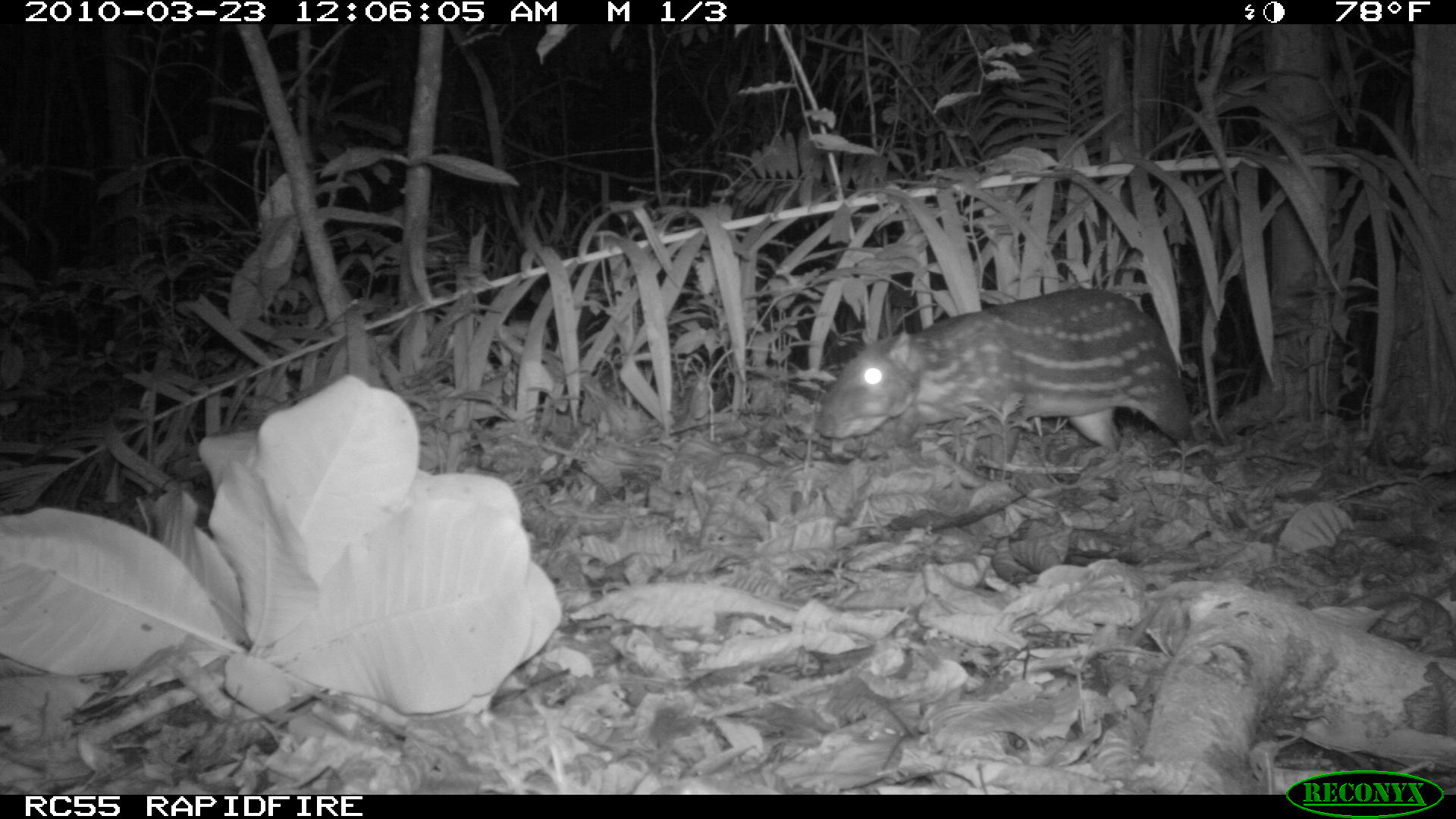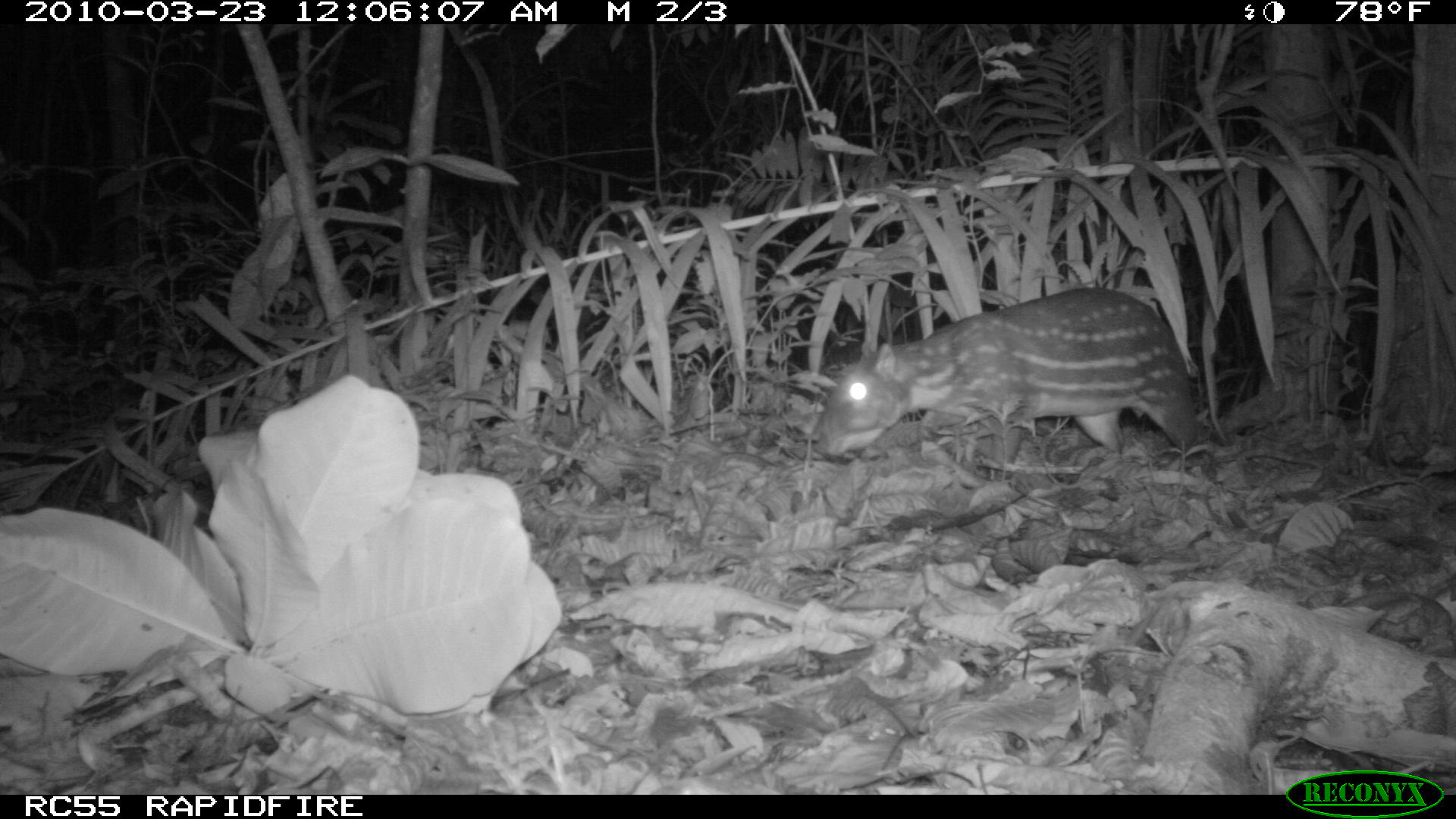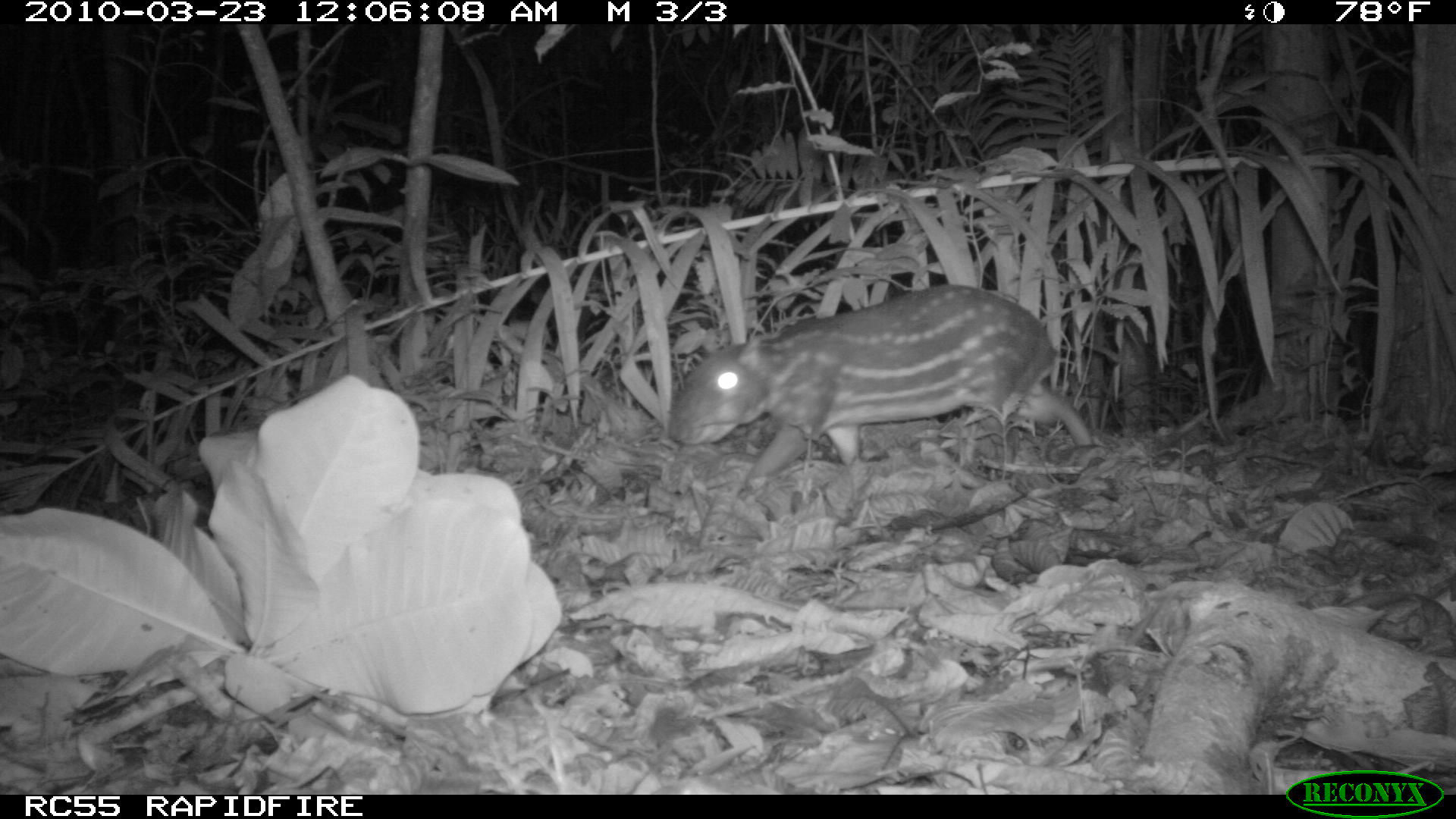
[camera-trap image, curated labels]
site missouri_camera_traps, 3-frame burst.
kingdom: Animalia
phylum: Chordata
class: Mammalia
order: Rodentia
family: Cuniculidae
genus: Cuniculus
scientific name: Cuniculus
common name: paca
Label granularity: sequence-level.